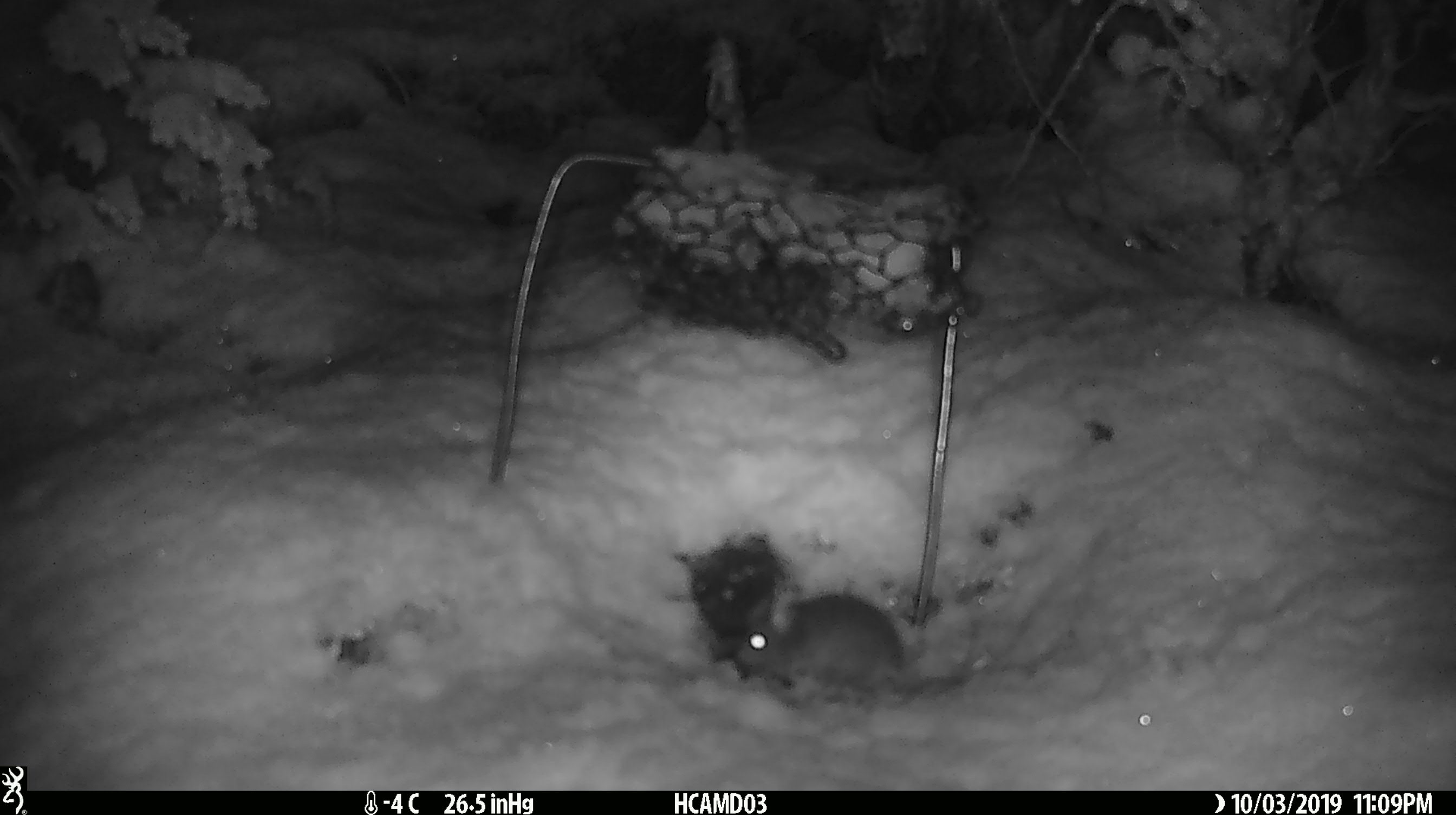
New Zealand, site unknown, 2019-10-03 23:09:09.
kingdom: Animalia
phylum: Chordata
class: Mammalia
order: Rodentia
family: Muridae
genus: Mus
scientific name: Mus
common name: mouse